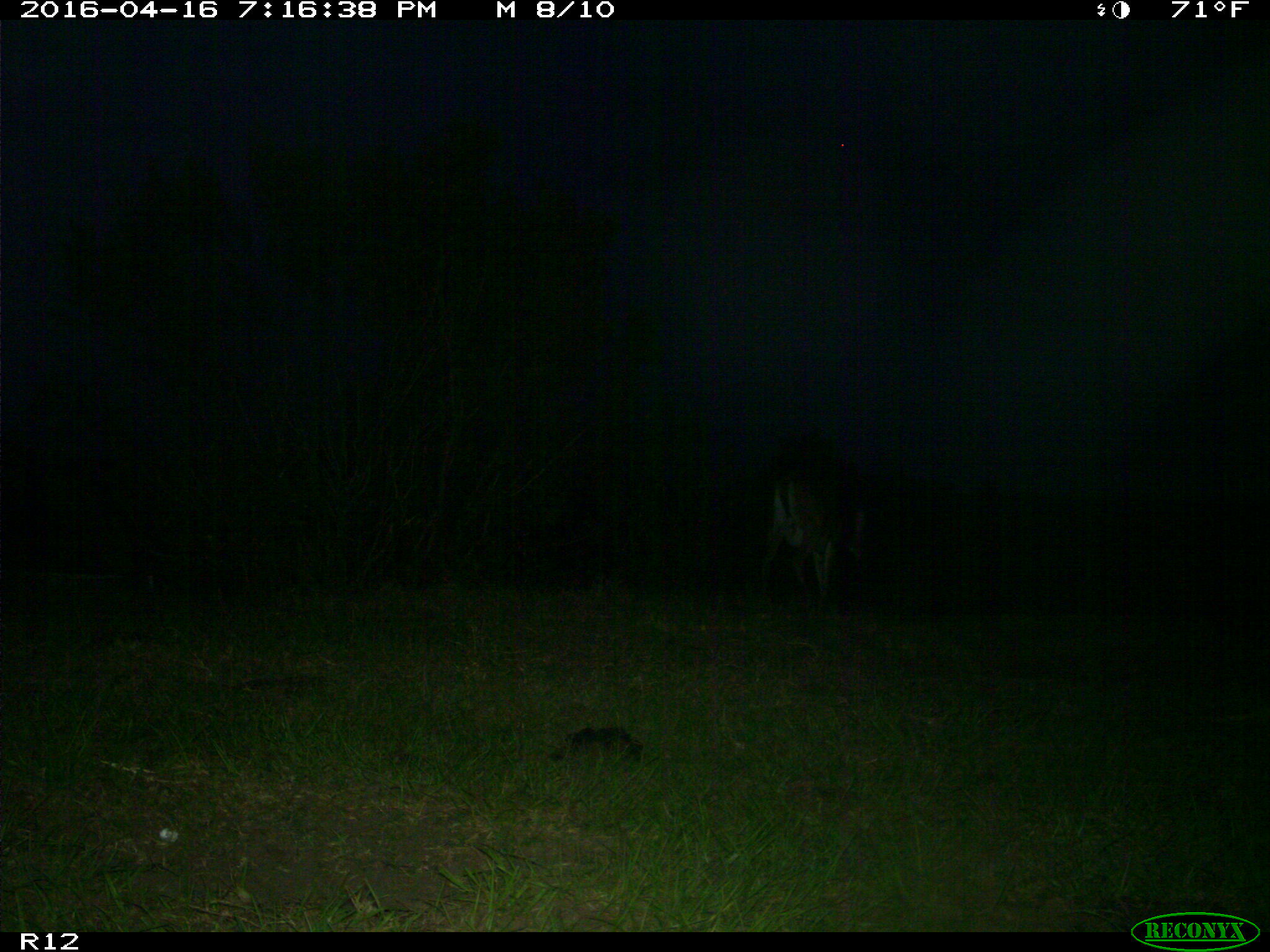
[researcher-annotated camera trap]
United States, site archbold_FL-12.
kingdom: Animalia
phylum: Chordata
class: Mammalia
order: Artiodactyla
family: Cervidae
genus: Odocoileus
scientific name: Odocoileus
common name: deer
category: unidentified deer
Unidentified deer (deer) (Odocoileus).